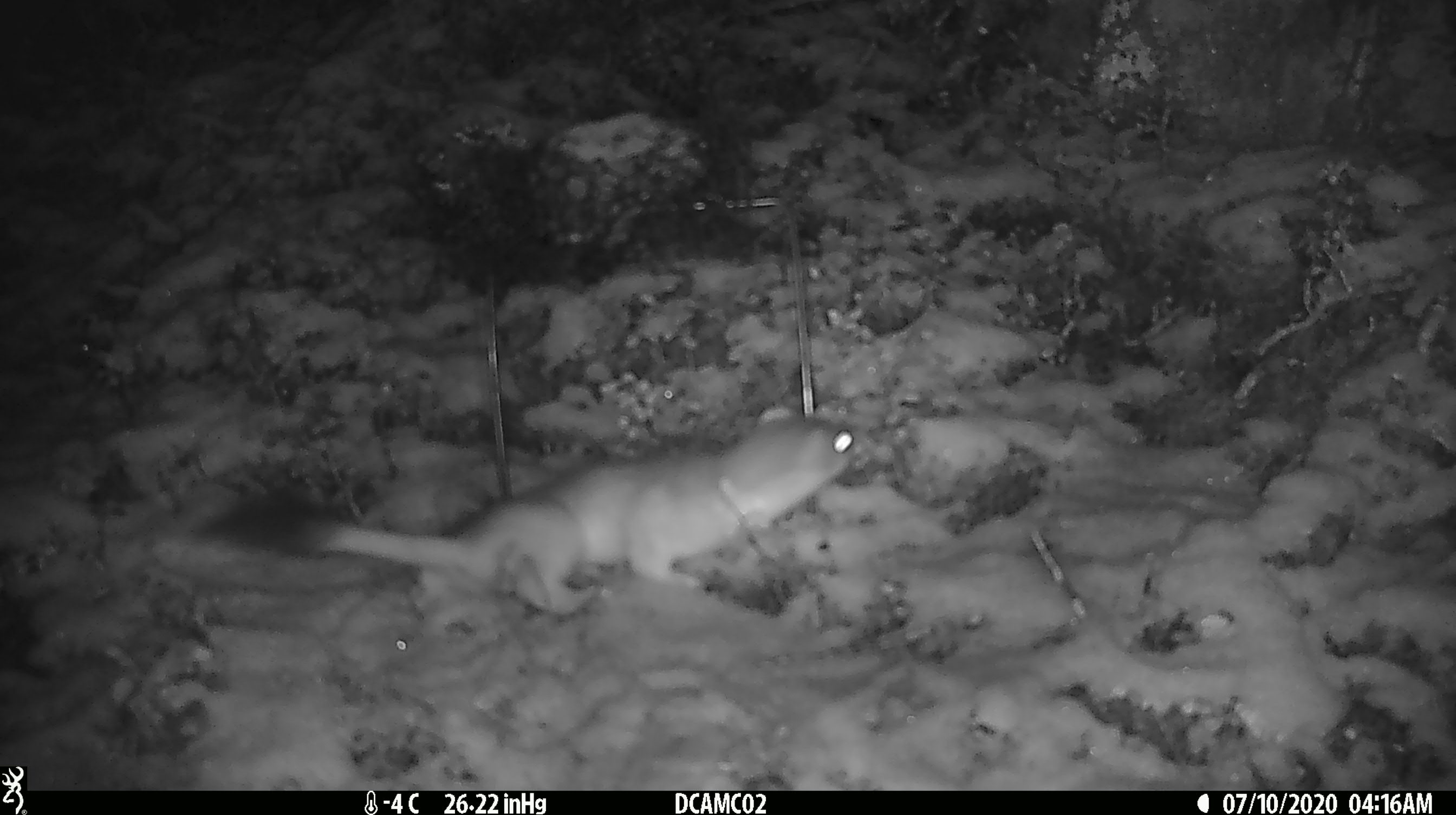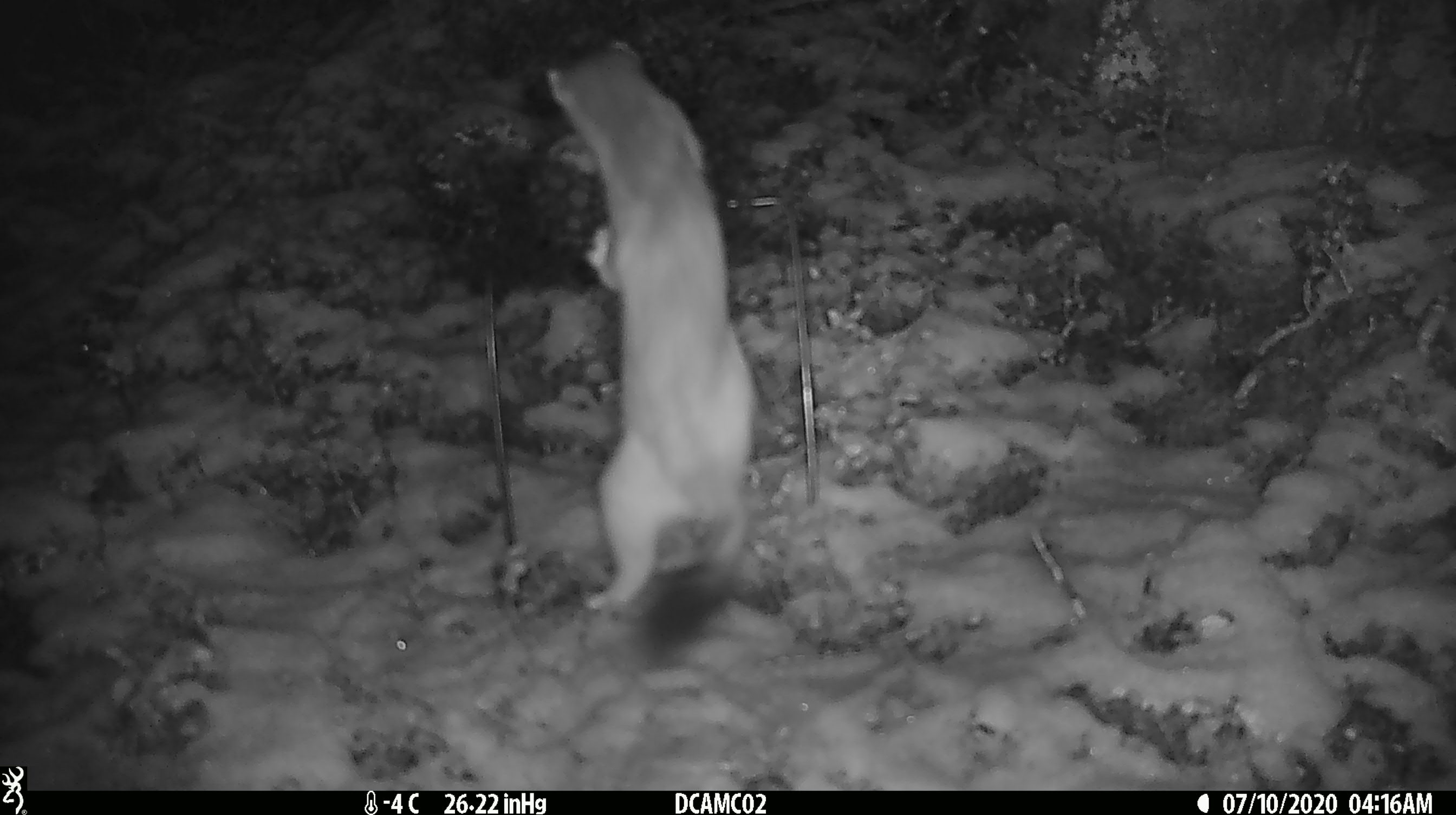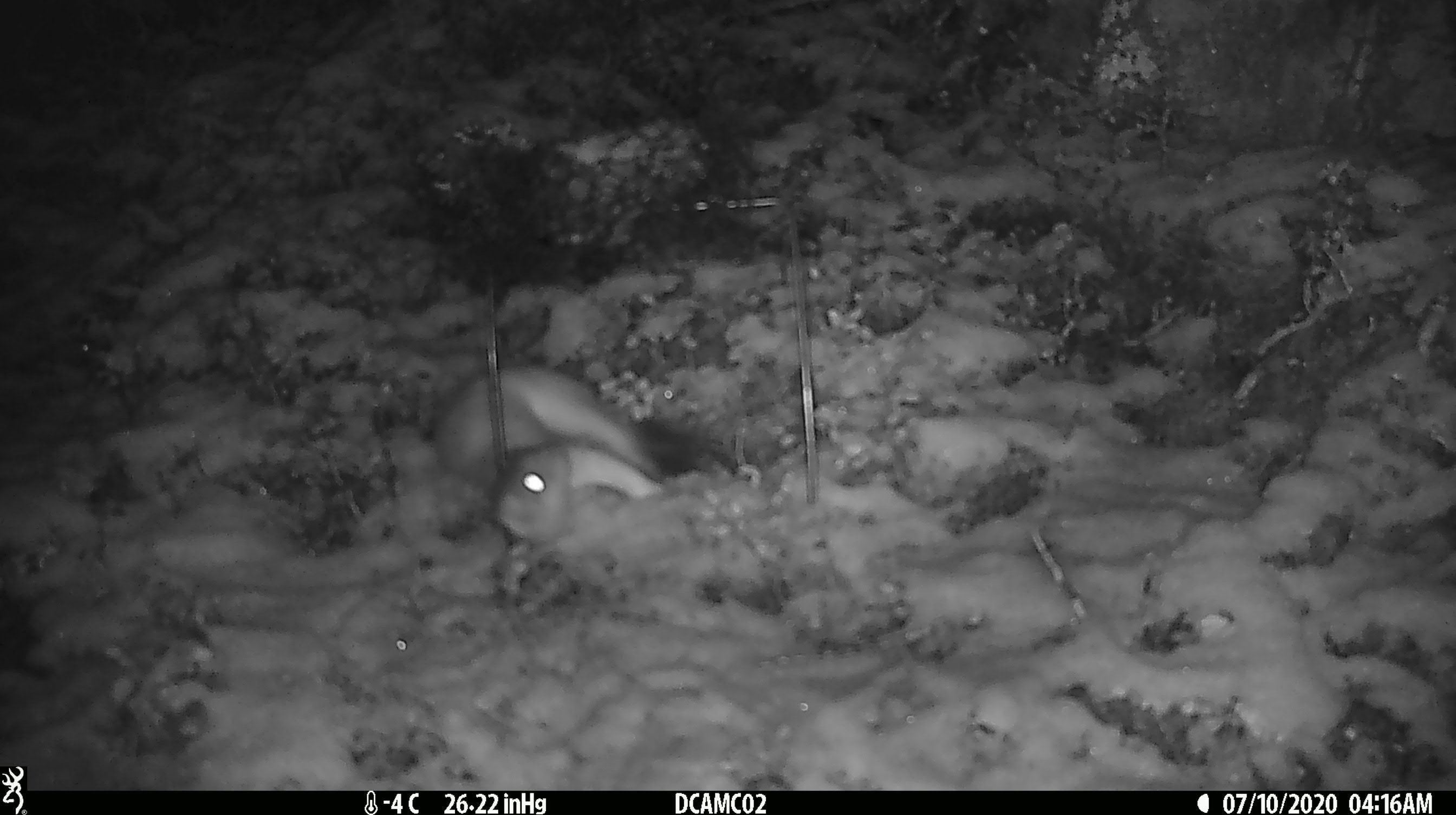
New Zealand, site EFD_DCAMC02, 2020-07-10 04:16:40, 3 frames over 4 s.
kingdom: Animalia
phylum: Chordata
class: Mammalia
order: Carnivora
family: Mustelidae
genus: Mustela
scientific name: Mustela erminea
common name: stoat